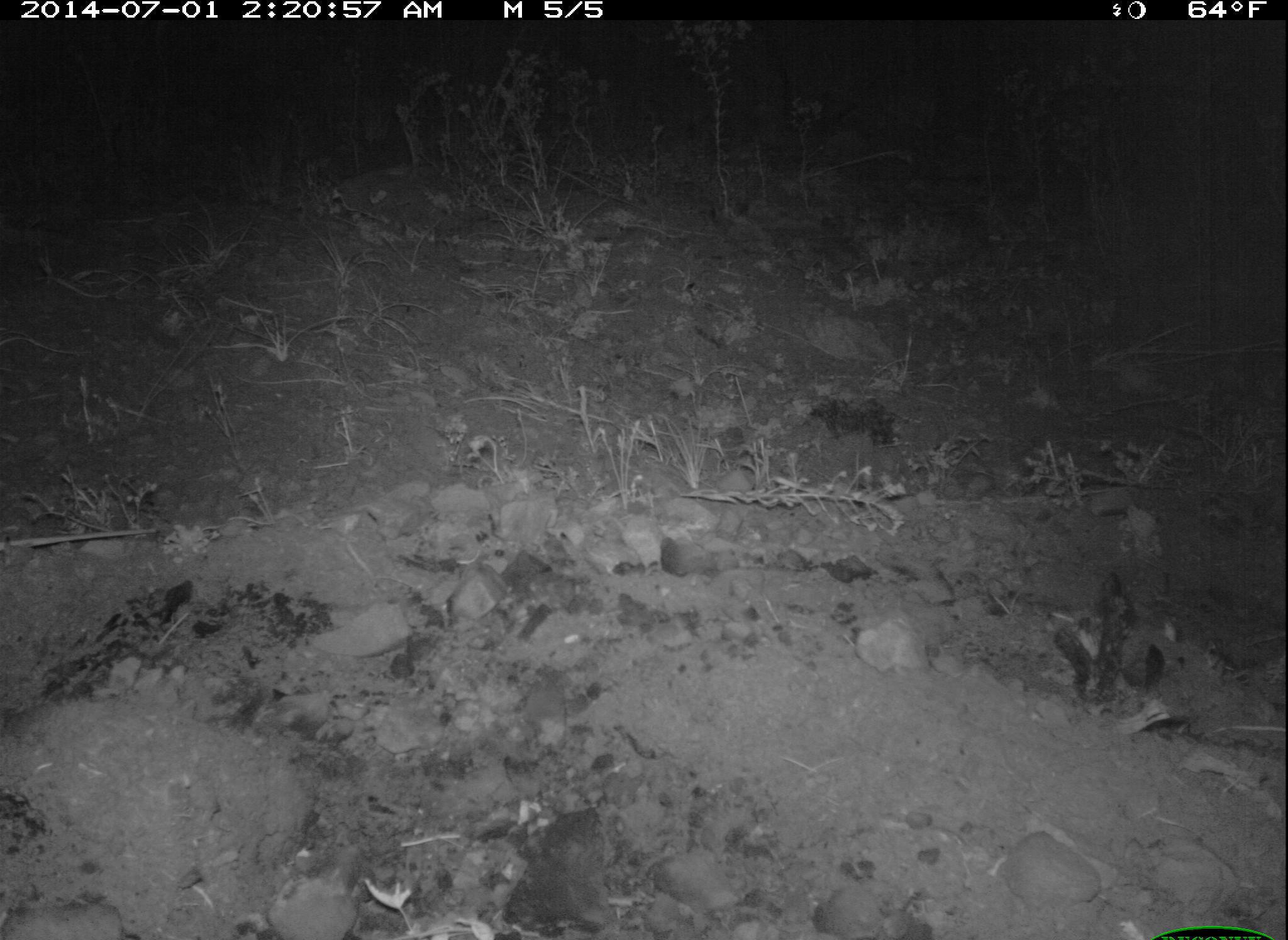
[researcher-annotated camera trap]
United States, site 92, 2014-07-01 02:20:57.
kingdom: Animalia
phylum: Chordata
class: Mammalia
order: Rodentia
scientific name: Rodentia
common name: rodent